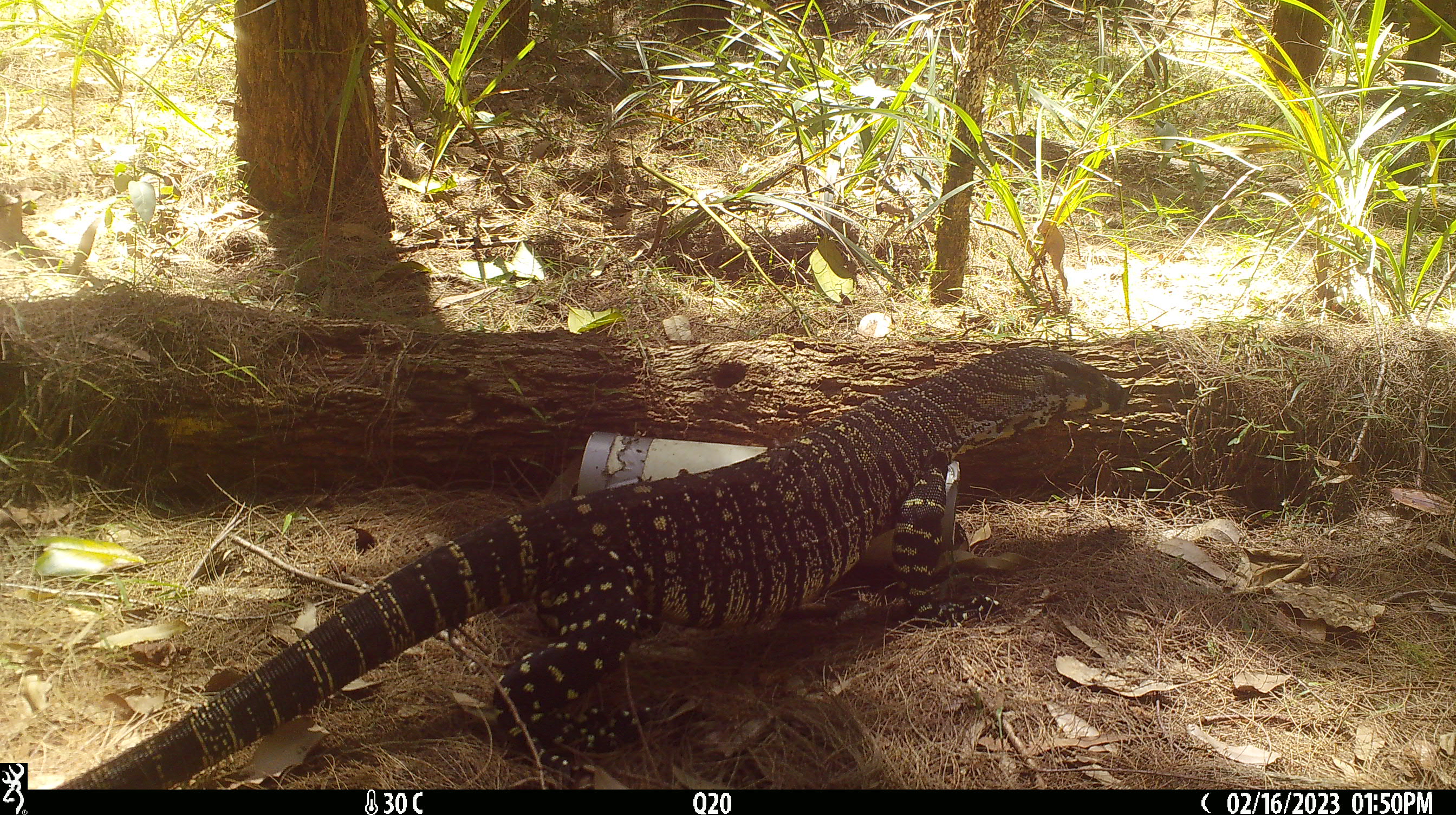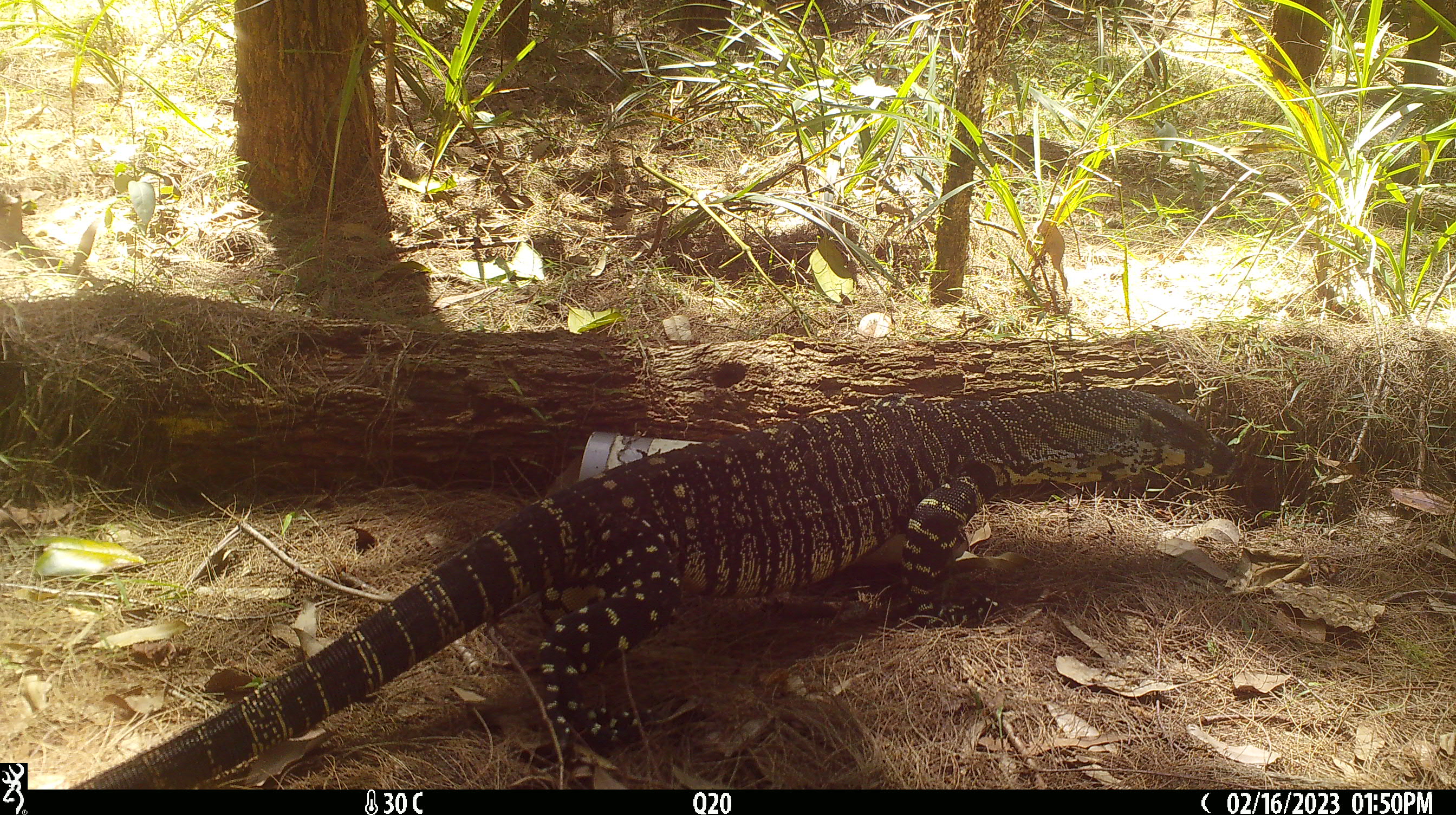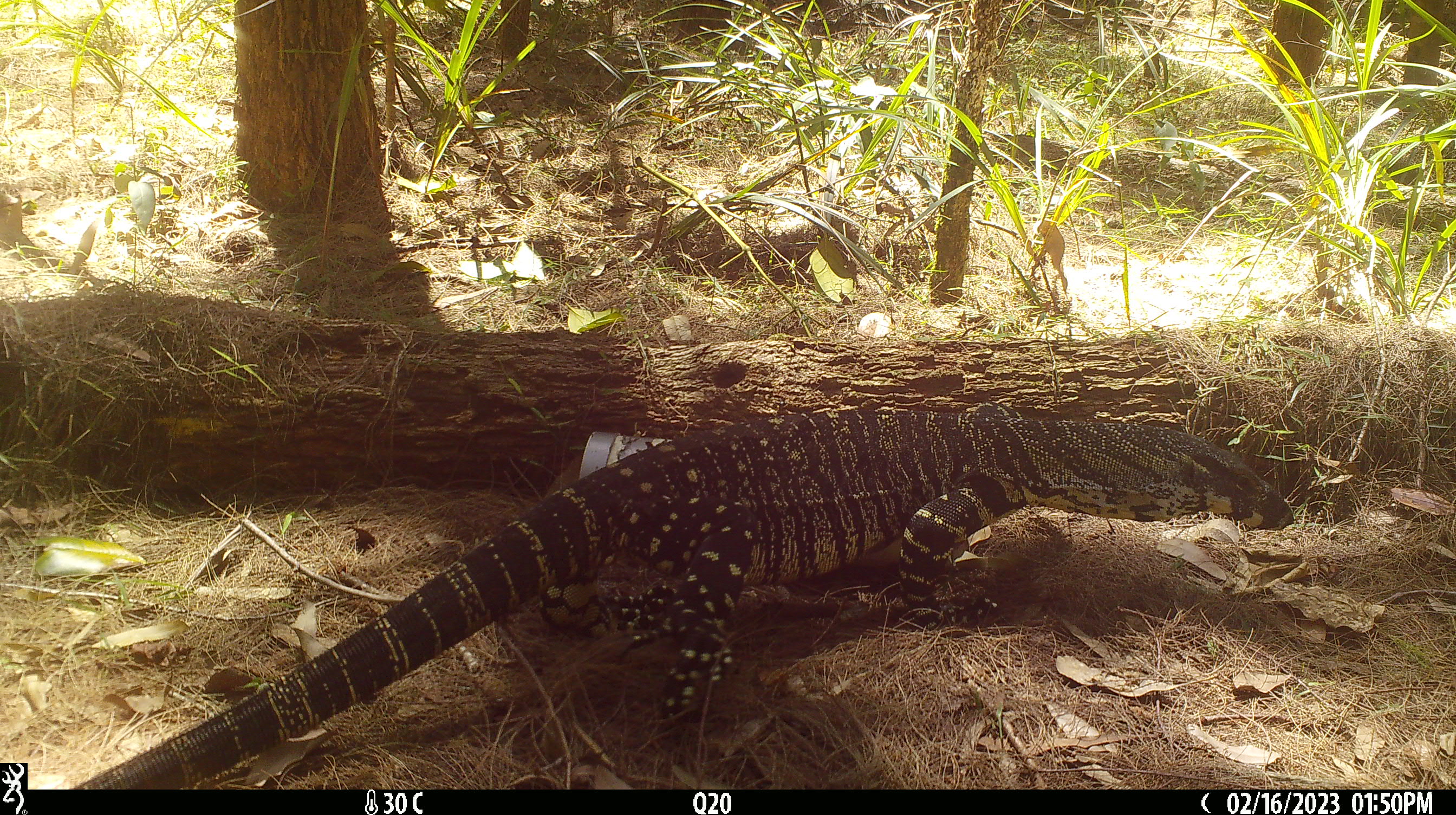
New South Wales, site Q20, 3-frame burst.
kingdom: Animalia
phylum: Chordata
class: Reptilia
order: Squamata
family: Varanidae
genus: Varanus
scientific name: Varanus varius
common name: lace monitor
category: goanna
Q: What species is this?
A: Goanna (lace monitor) (Varanus varius).